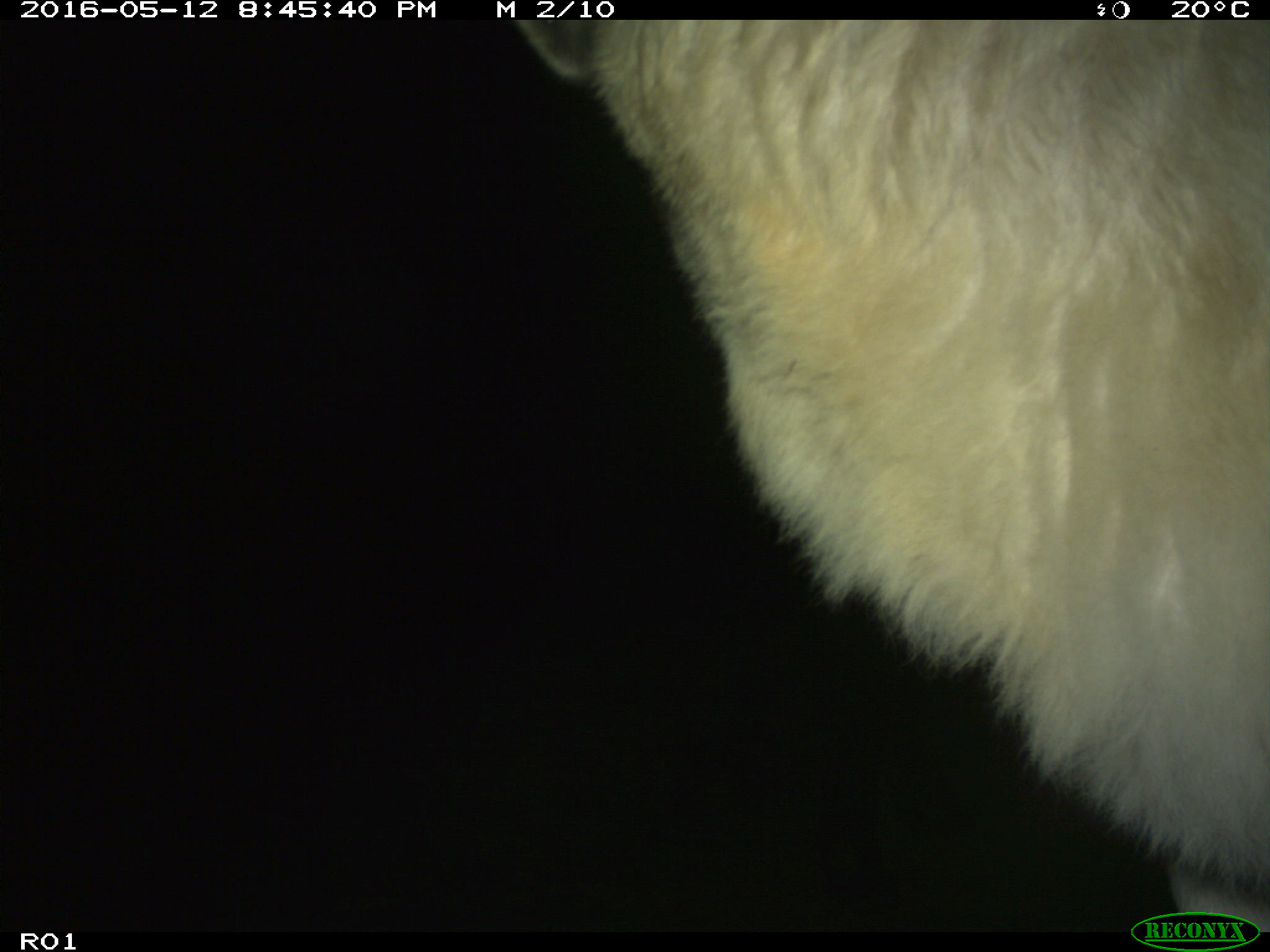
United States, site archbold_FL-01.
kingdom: Animalia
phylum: Chordata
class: Mammalia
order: Artiodactyla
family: Bovidae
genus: Bos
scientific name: Bos taurus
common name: domestic cow